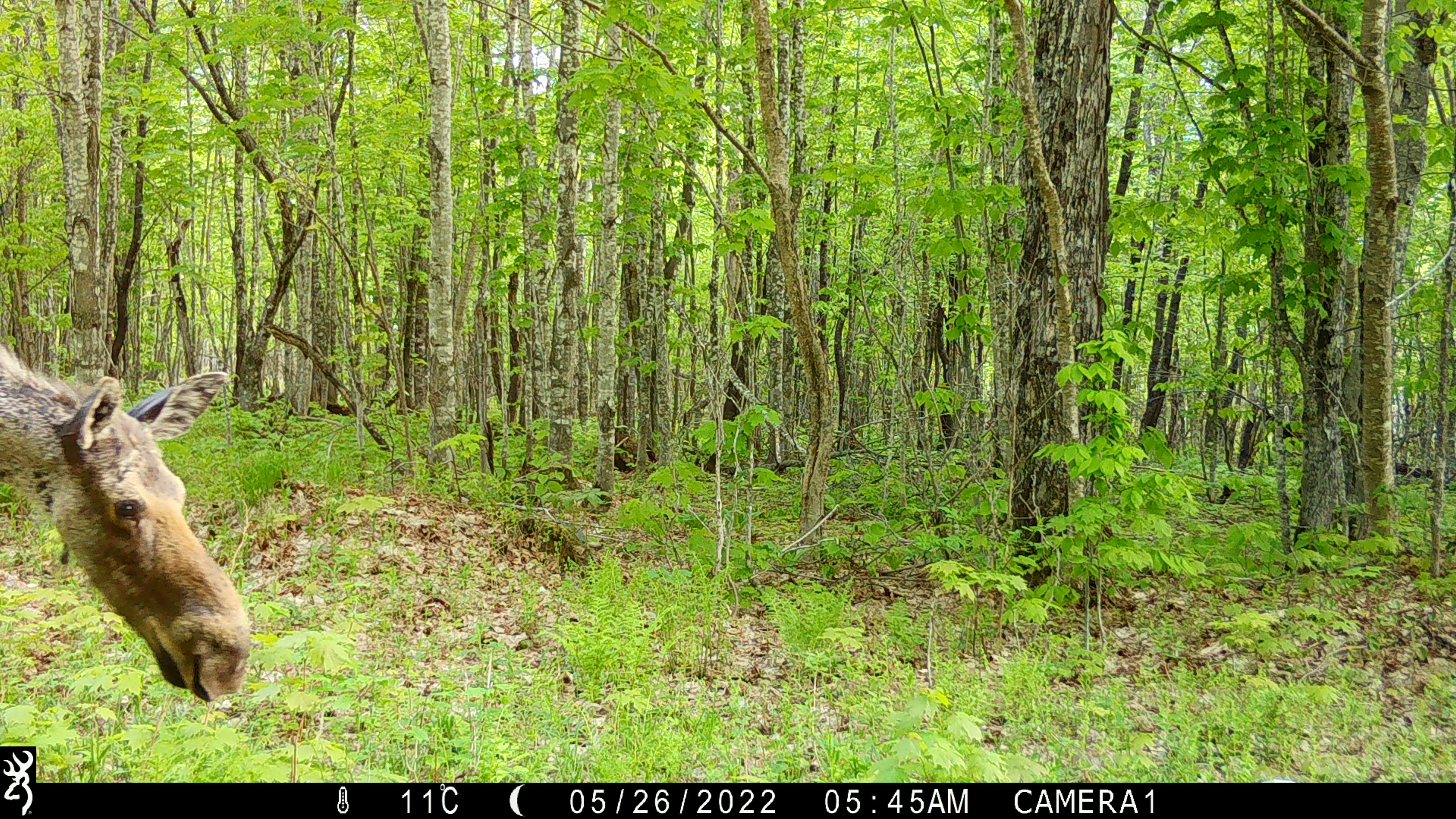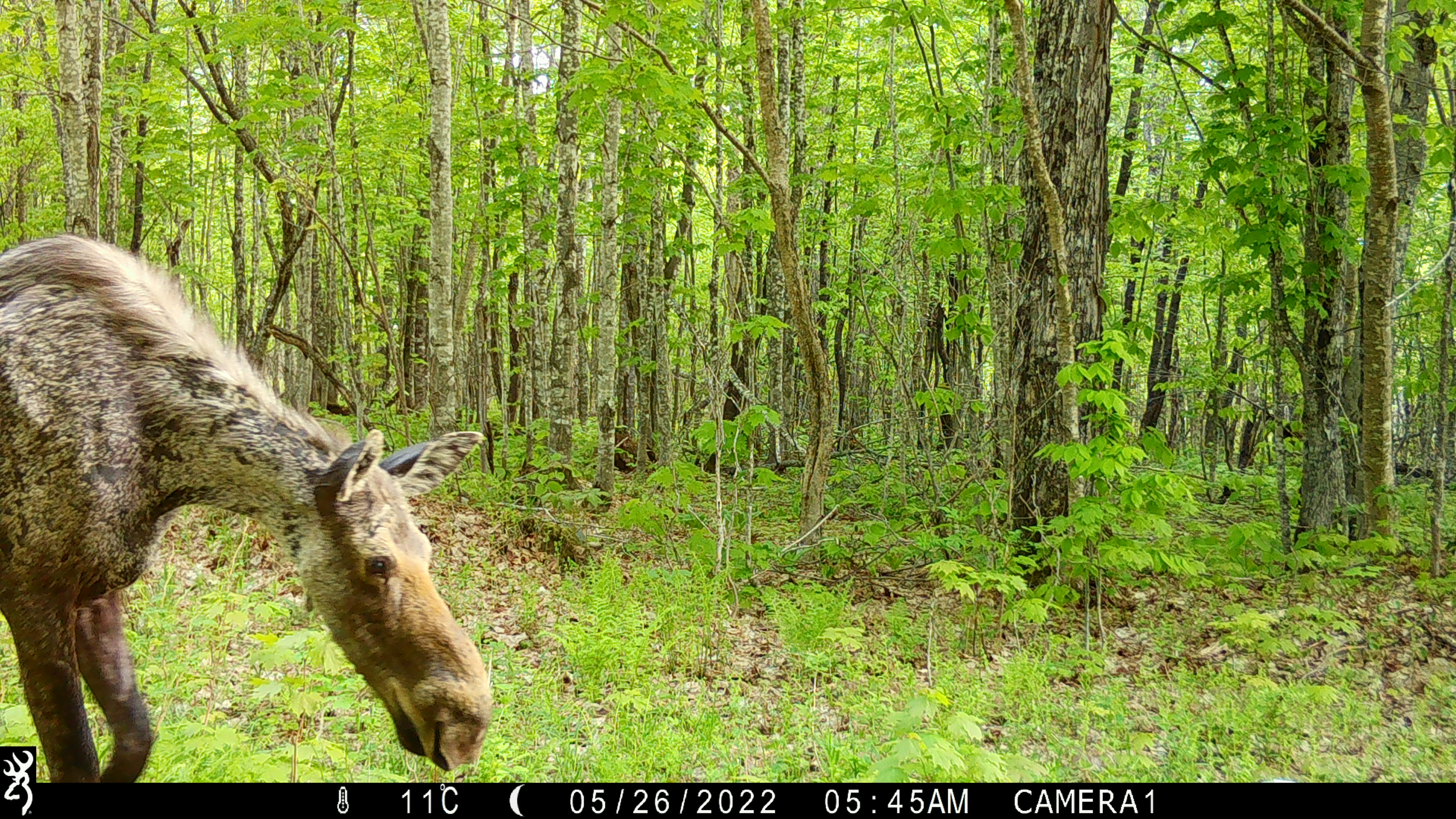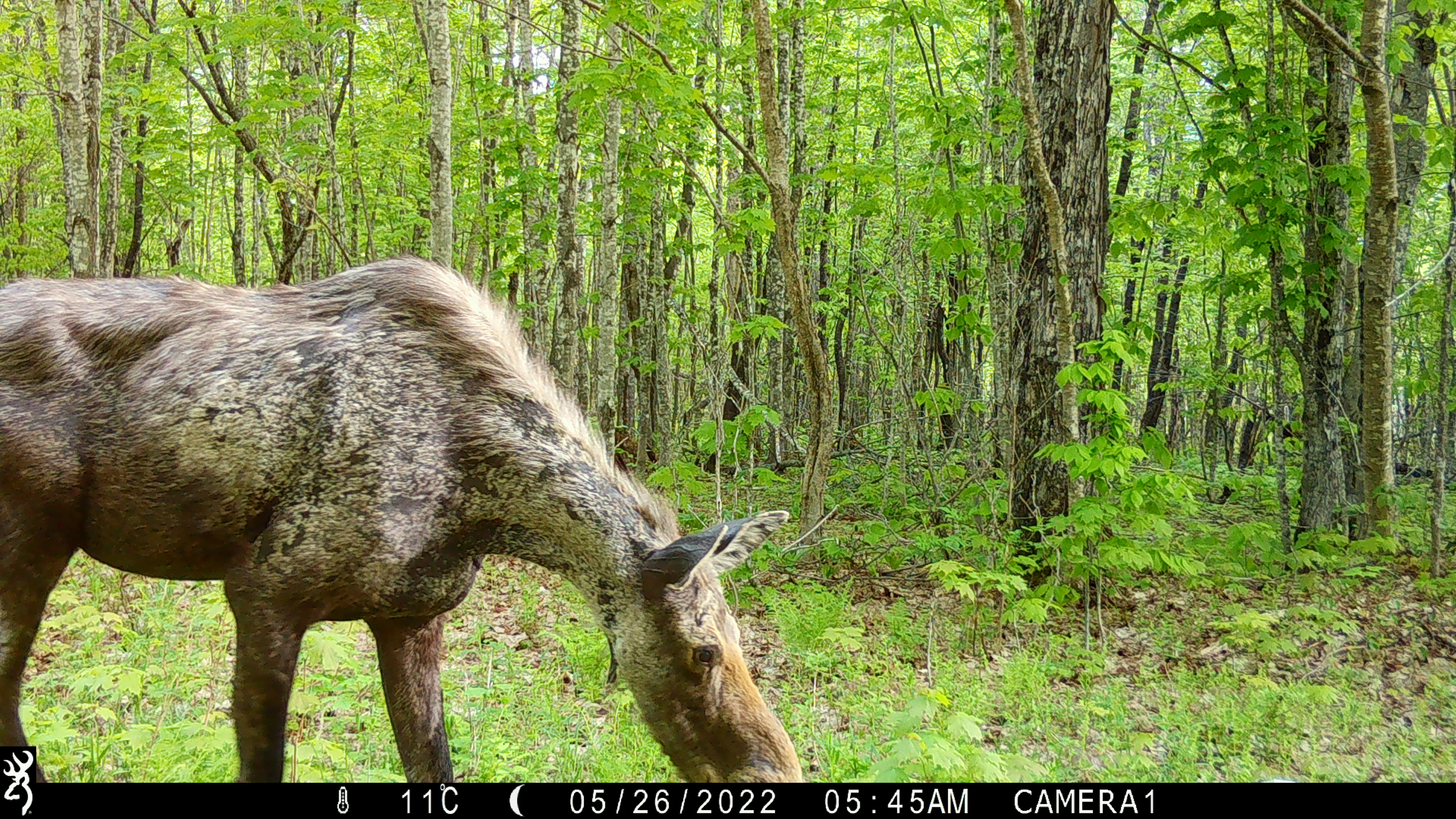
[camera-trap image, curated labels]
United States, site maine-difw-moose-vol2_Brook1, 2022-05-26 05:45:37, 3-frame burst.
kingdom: Animalia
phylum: Chordata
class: Mammalia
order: Artiodactyla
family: Cervidae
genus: Alces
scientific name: Alces alces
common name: moose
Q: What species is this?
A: Moose (Alces alces).